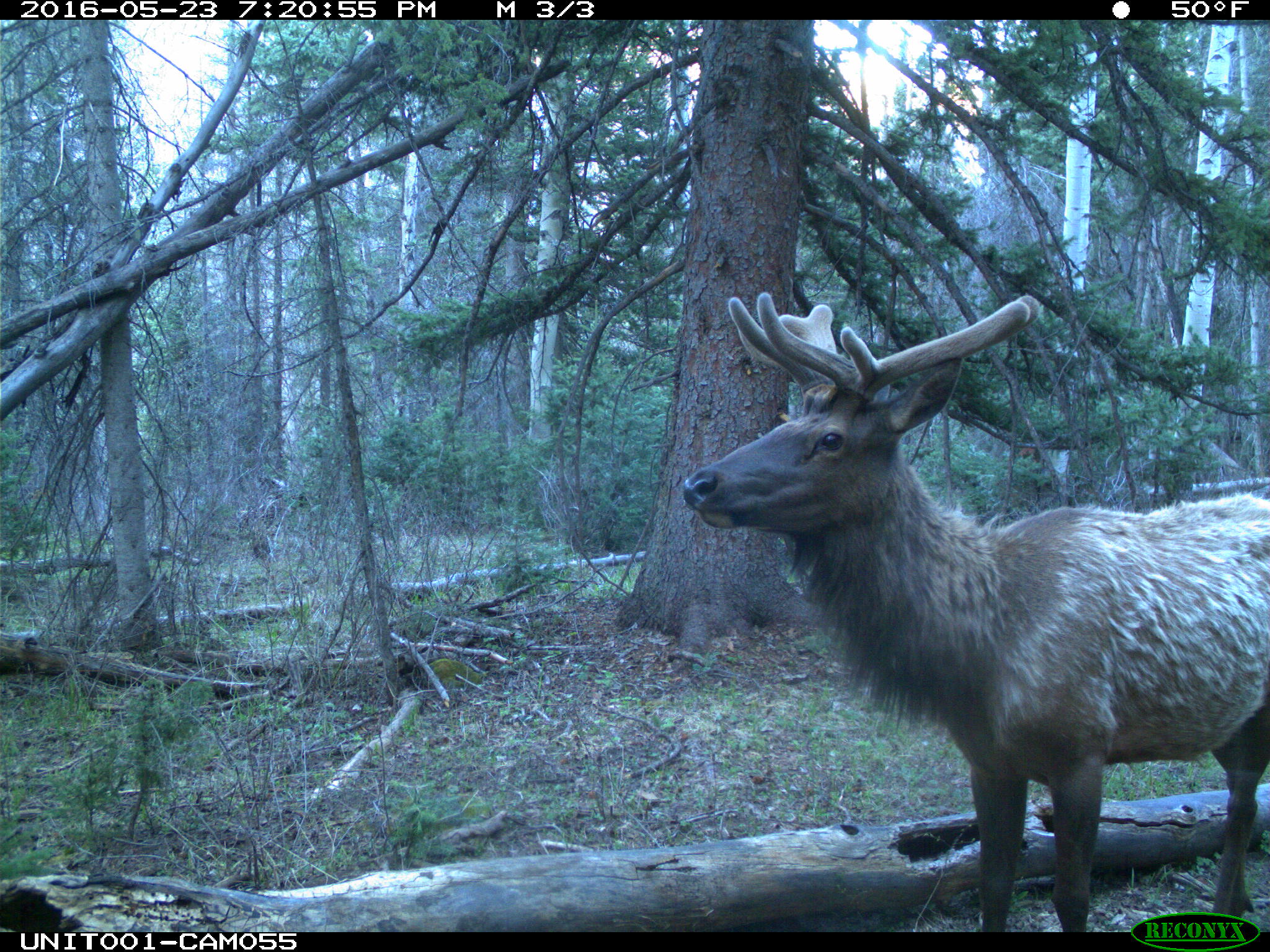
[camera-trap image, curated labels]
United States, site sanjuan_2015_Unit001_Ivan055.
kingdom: Animalia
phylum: Chordata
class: Mammalia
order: Artiodactyla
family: Cervidae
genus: Cervus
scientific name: Cervus elaphus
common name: red deer